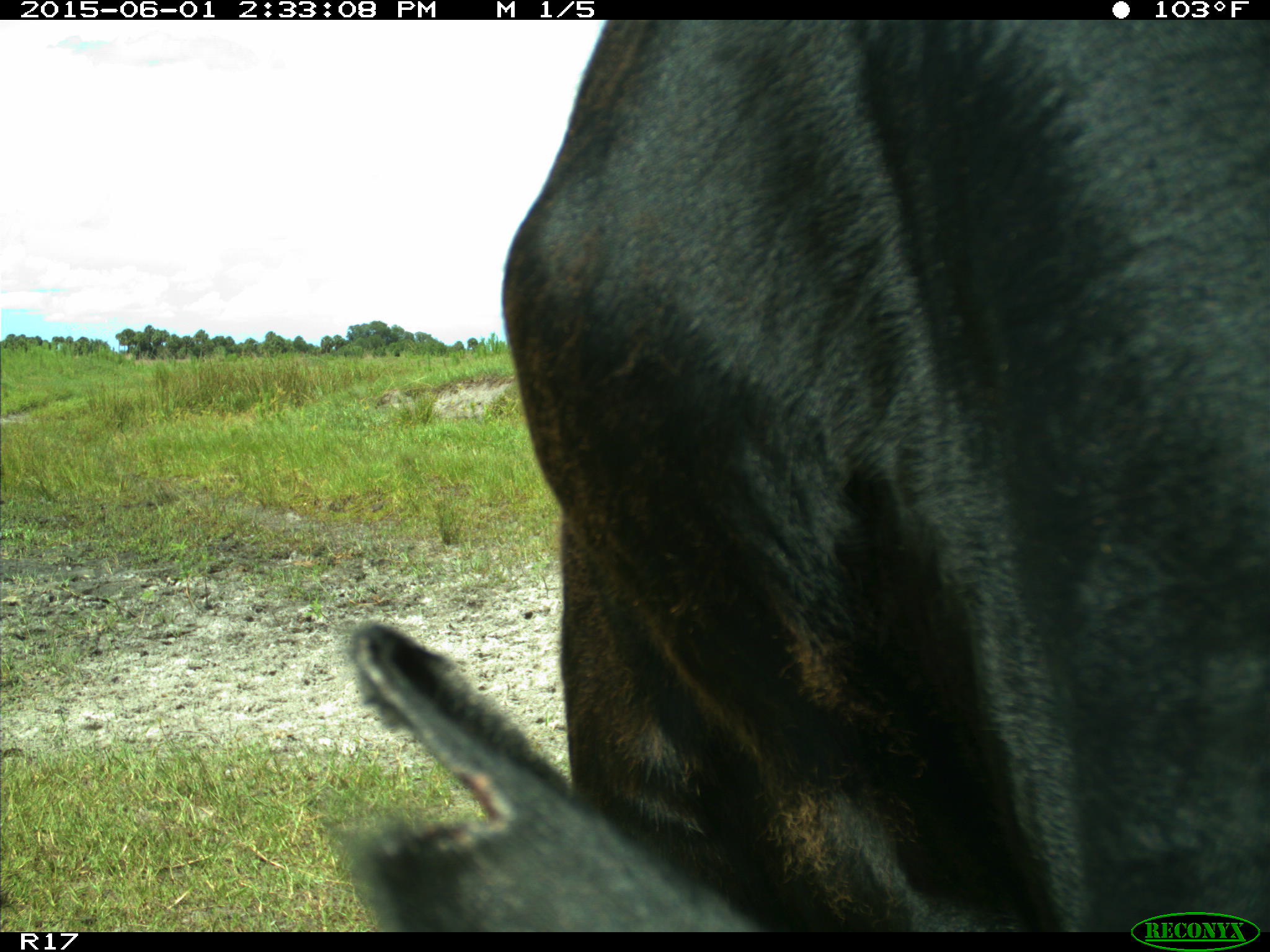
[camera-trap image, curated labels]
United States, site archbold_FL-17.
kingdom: Animalia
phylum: Chordata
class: Mammalia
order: Artiodactyla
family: Bovidae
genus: Bos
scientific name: Bos taurus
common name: domestic cow